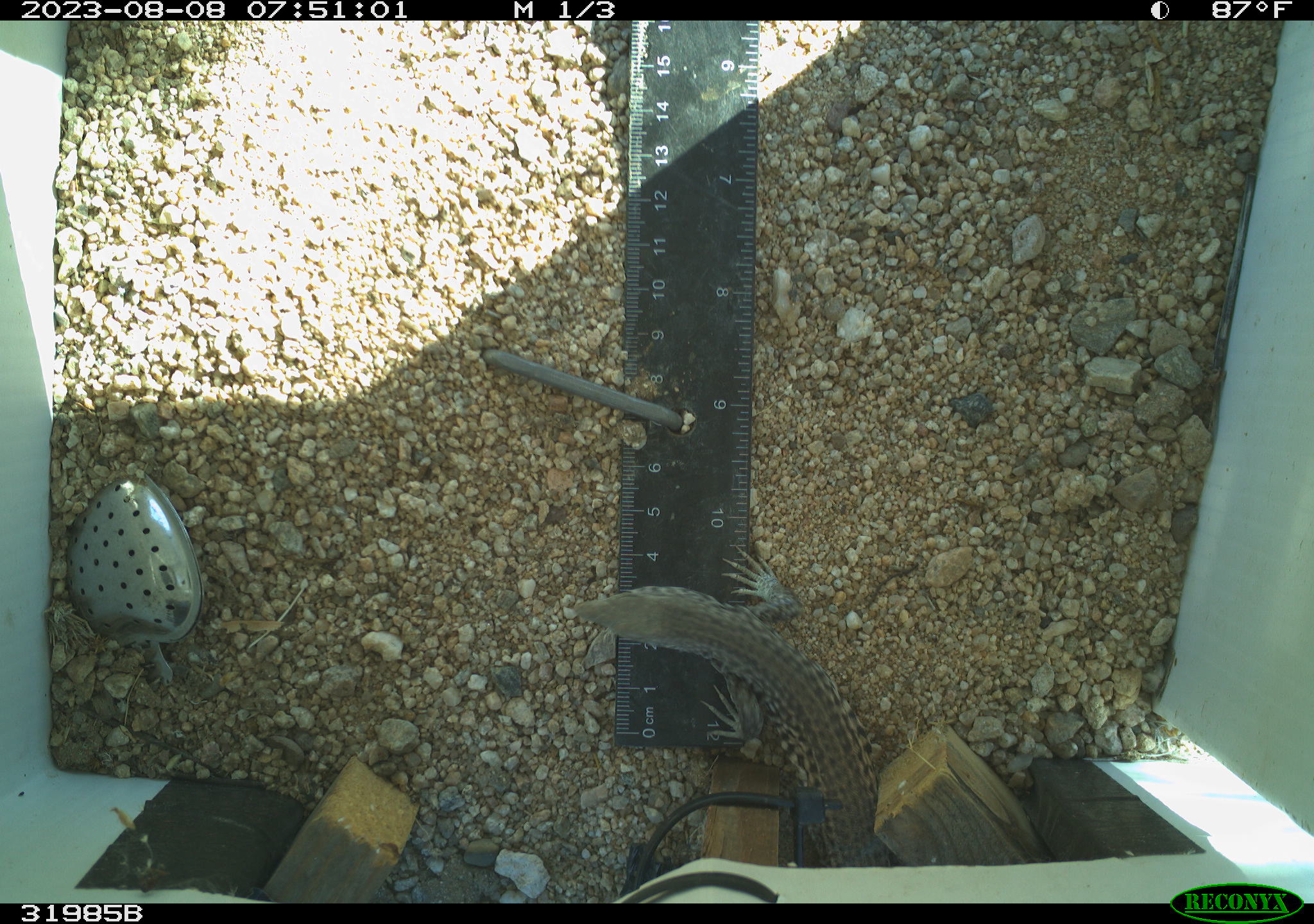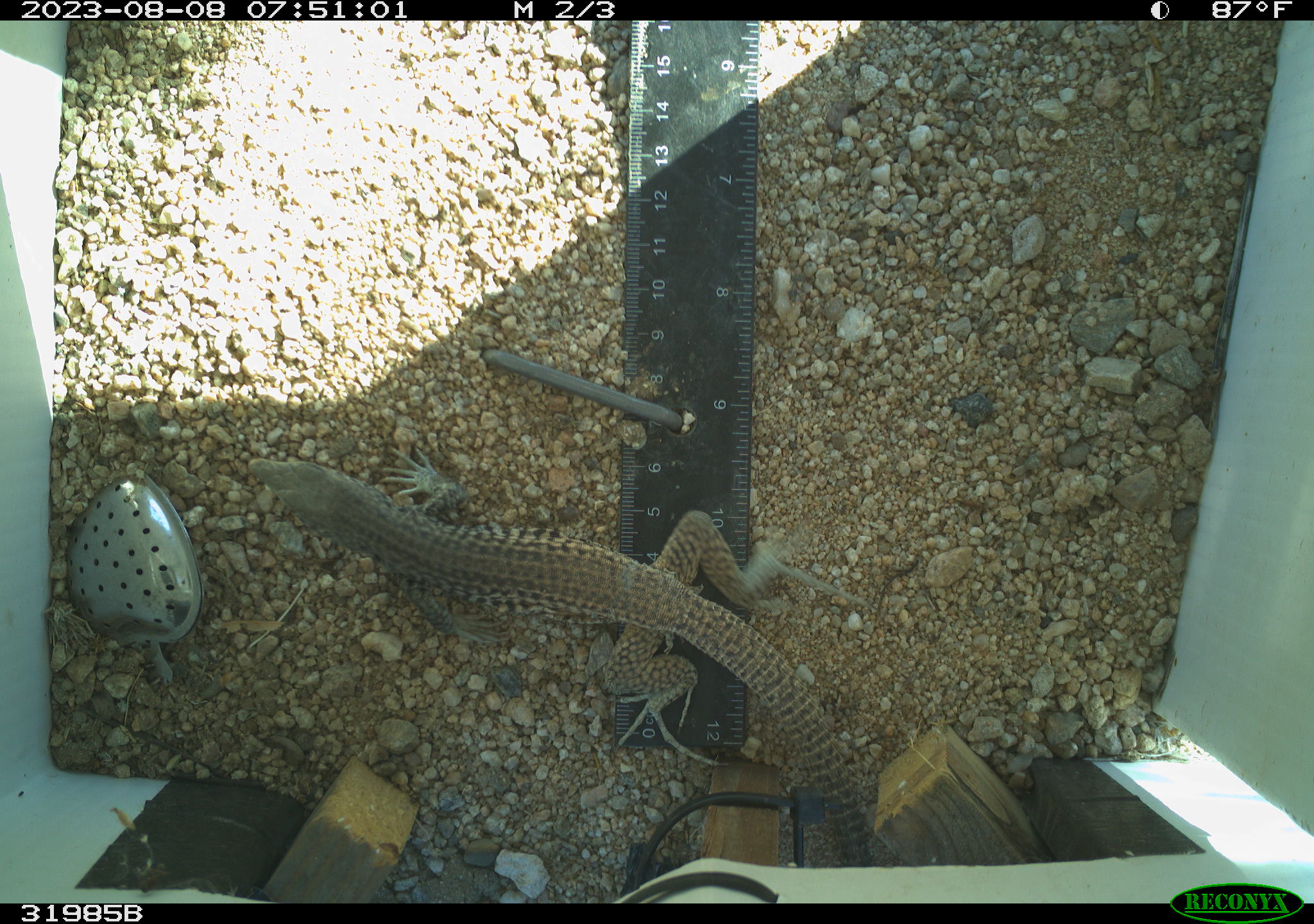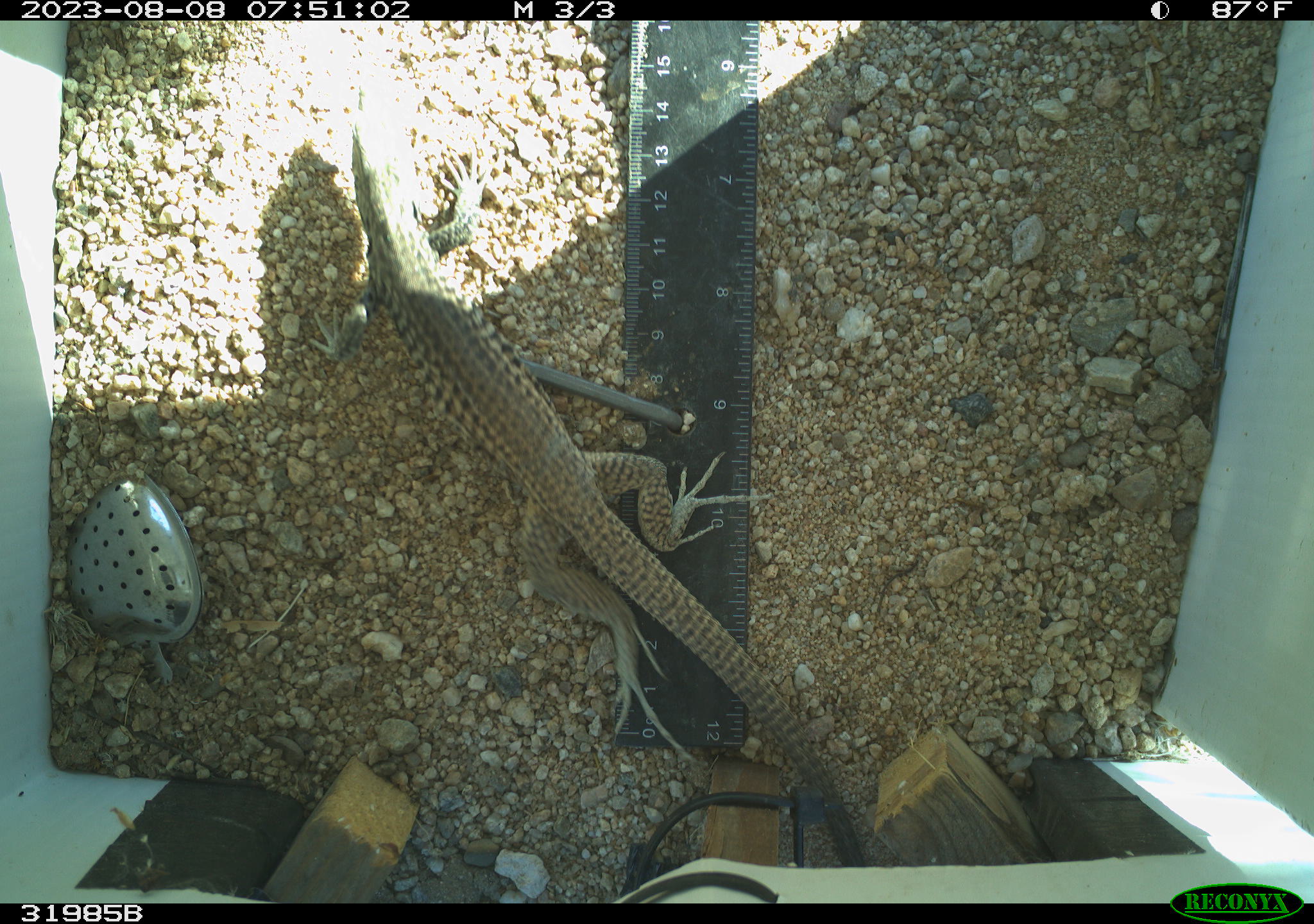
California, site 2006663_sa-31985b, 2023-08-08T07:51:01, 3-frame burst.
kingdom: Animalia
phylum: Chordata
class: Reptilia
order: Squamata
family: Teiidae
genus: Aspidoscelis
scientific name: Aspidoscelis tigris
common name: western whiptail